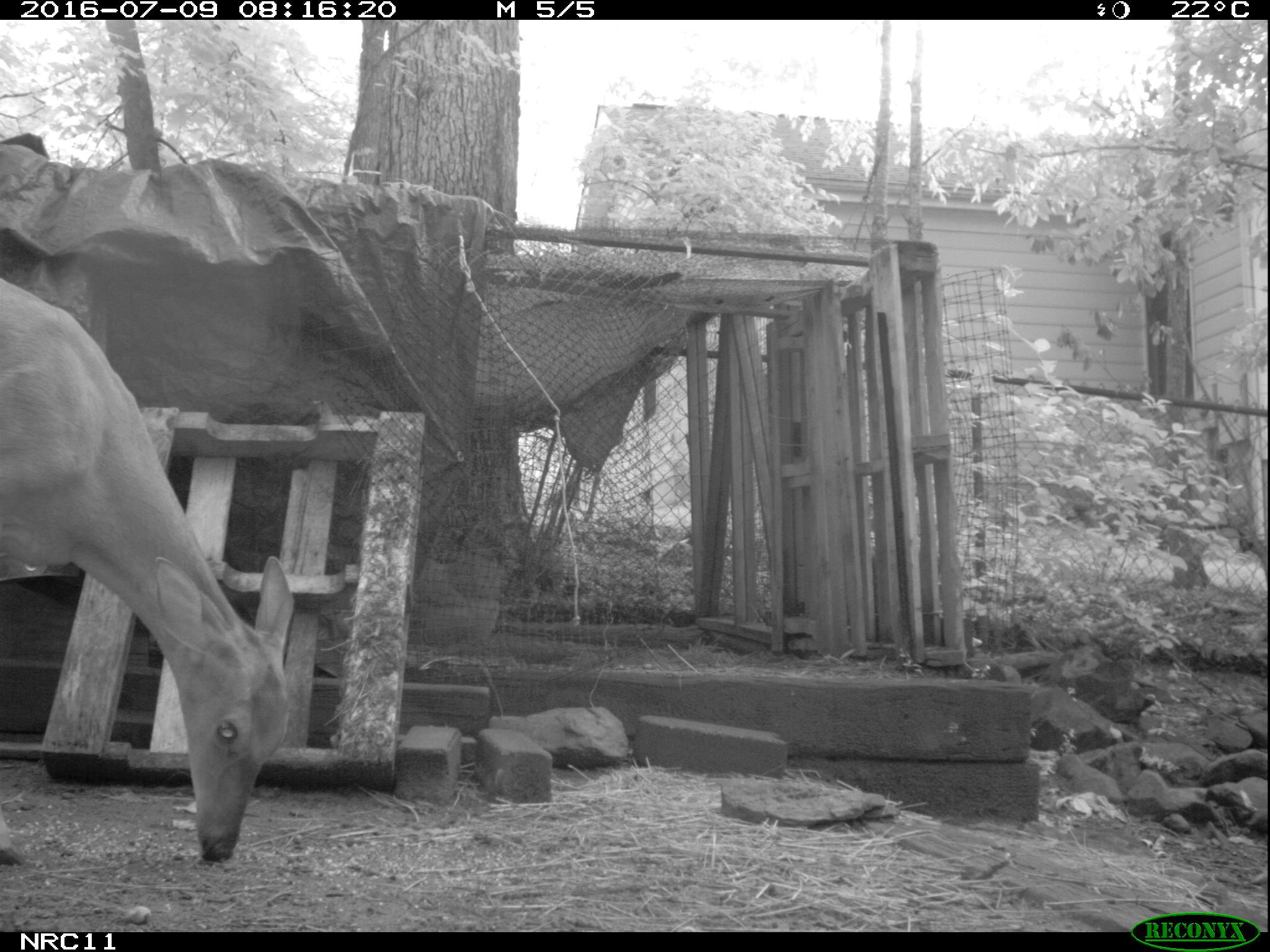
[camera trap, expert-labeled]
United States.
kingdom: Animalia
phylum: Chordata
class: Mammalia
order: Artiodactyla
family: Cervidae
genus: Odocoileus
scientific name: Odocoileus virginianus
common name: white-tailed deer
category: White Tailed Deer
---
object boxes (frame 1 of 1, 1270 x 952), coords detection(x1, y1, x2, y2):
White Tailed Deer: detection(0, 267, 335, 879)